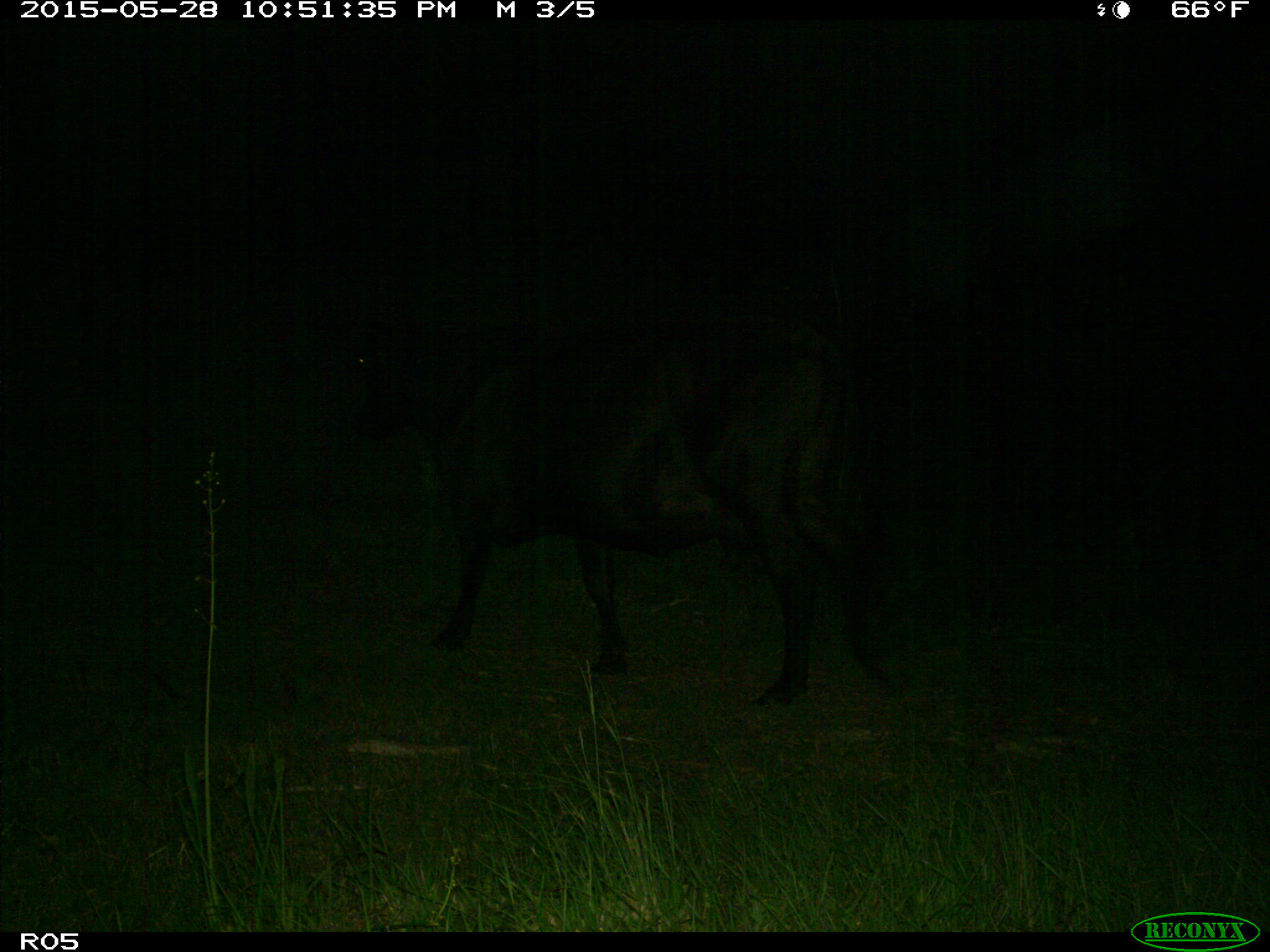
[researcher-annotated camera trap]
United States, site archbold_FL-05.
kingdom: Animalia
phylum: Chordata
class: Mammalia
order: Artiodactyla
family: Bovidae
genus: Bos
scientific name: Bos taurus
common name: domestic cow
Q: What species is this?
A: Bos taurus (domestic cow).